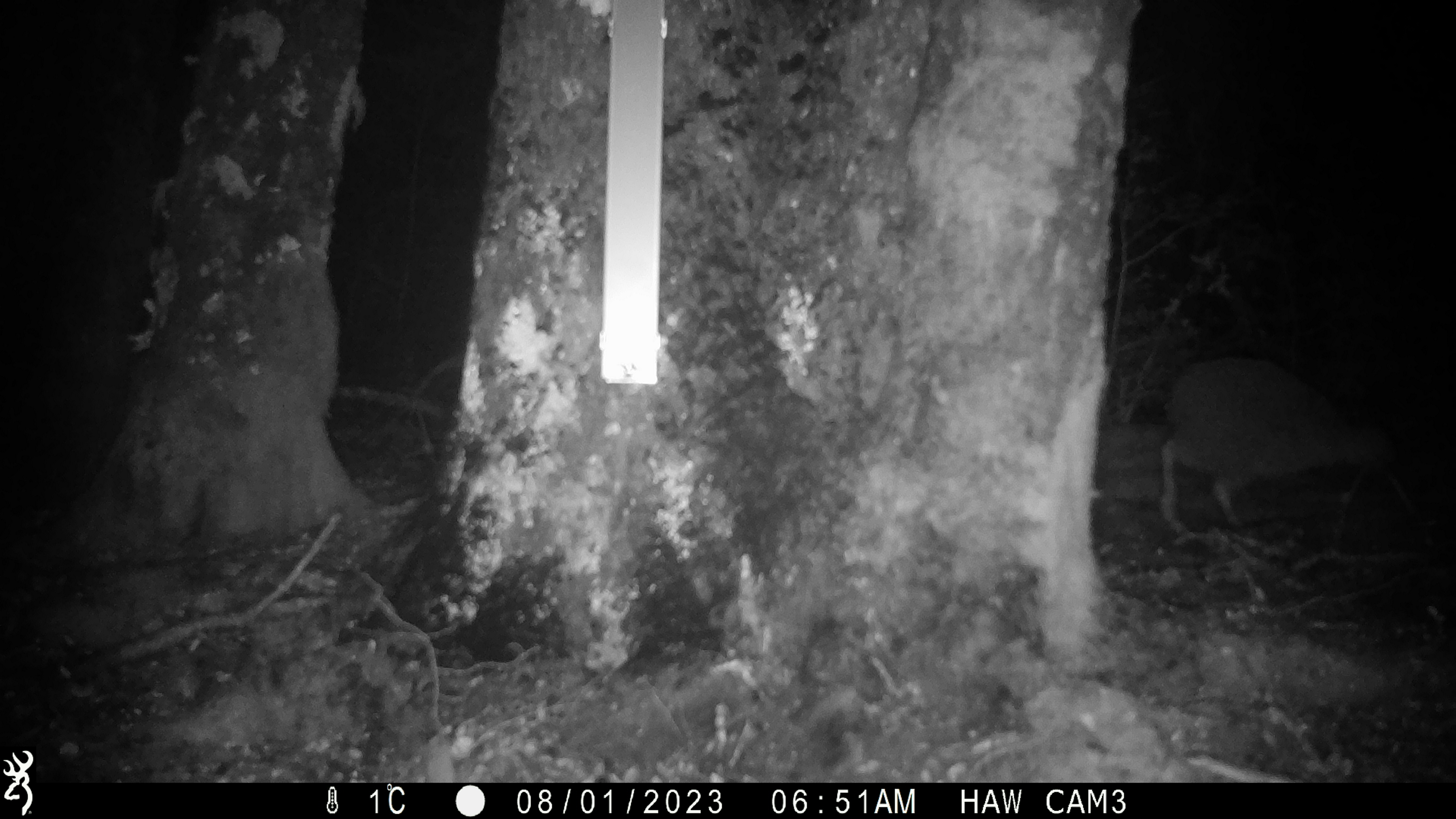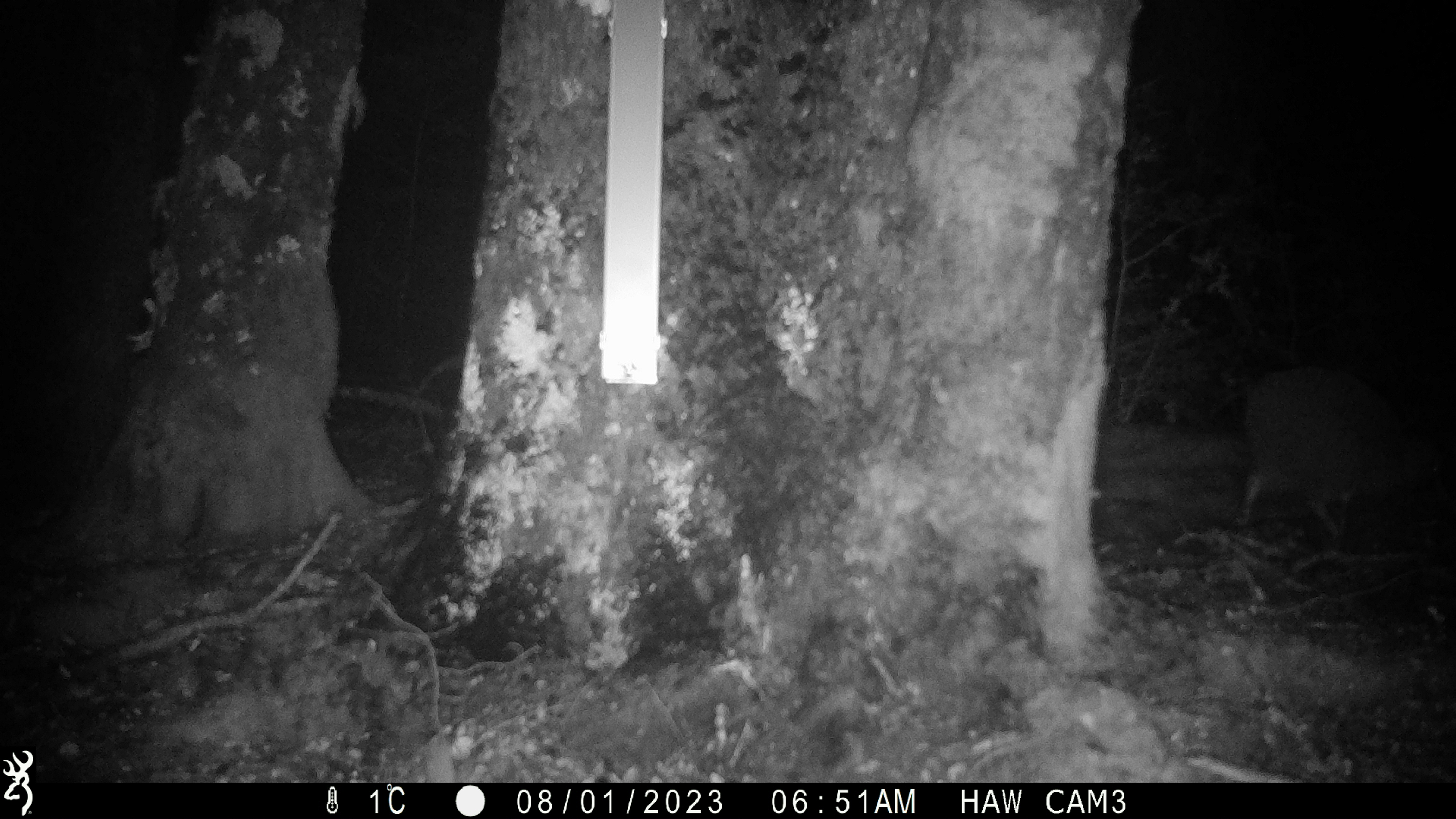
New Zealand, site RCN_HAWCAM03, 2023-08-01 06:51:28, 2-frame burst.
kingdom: Animalia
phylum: Chordata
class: Aves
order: Apterygiformes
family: Apterygidae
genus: Apteryx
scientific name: Apteryx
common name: kiwi